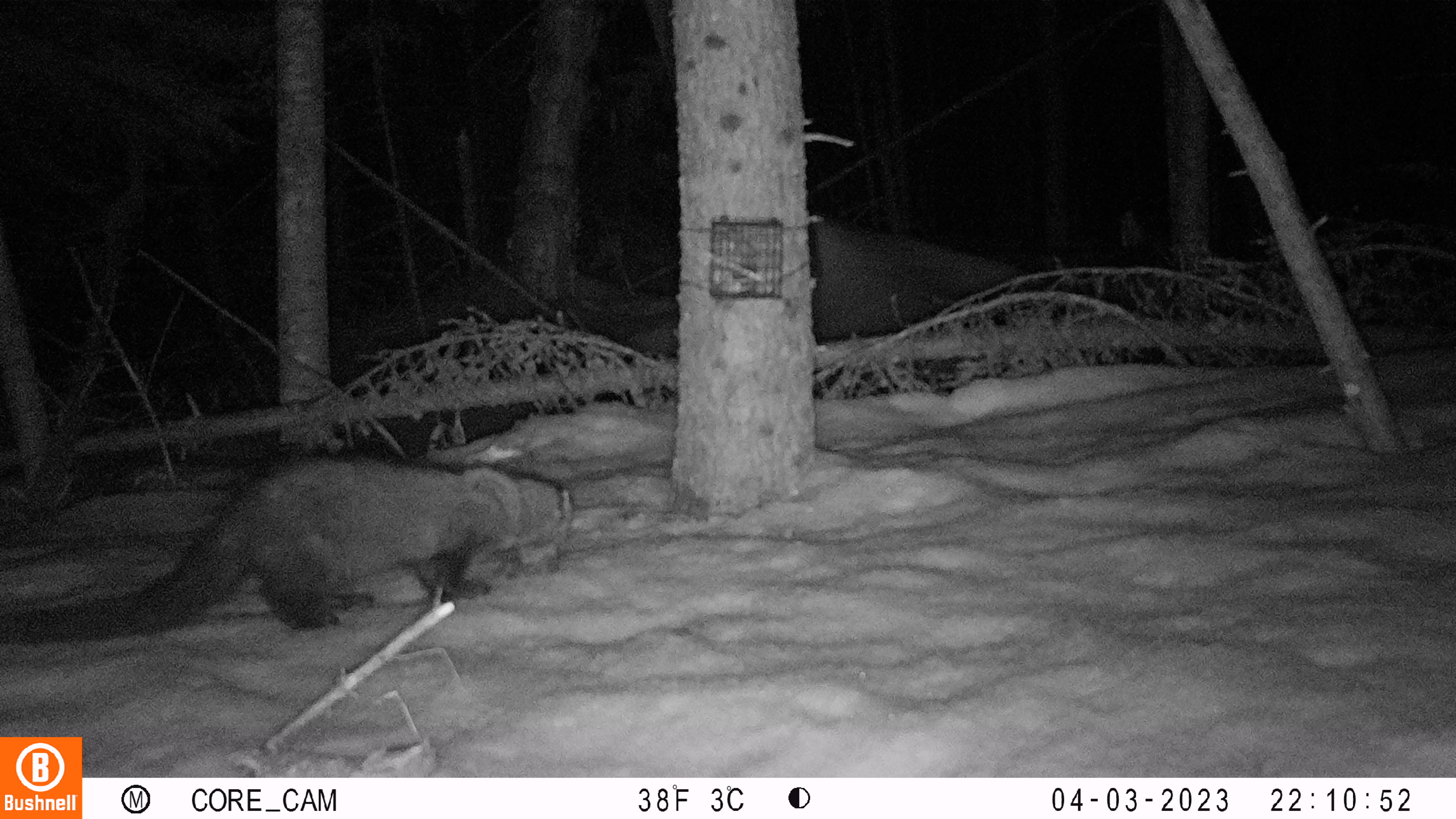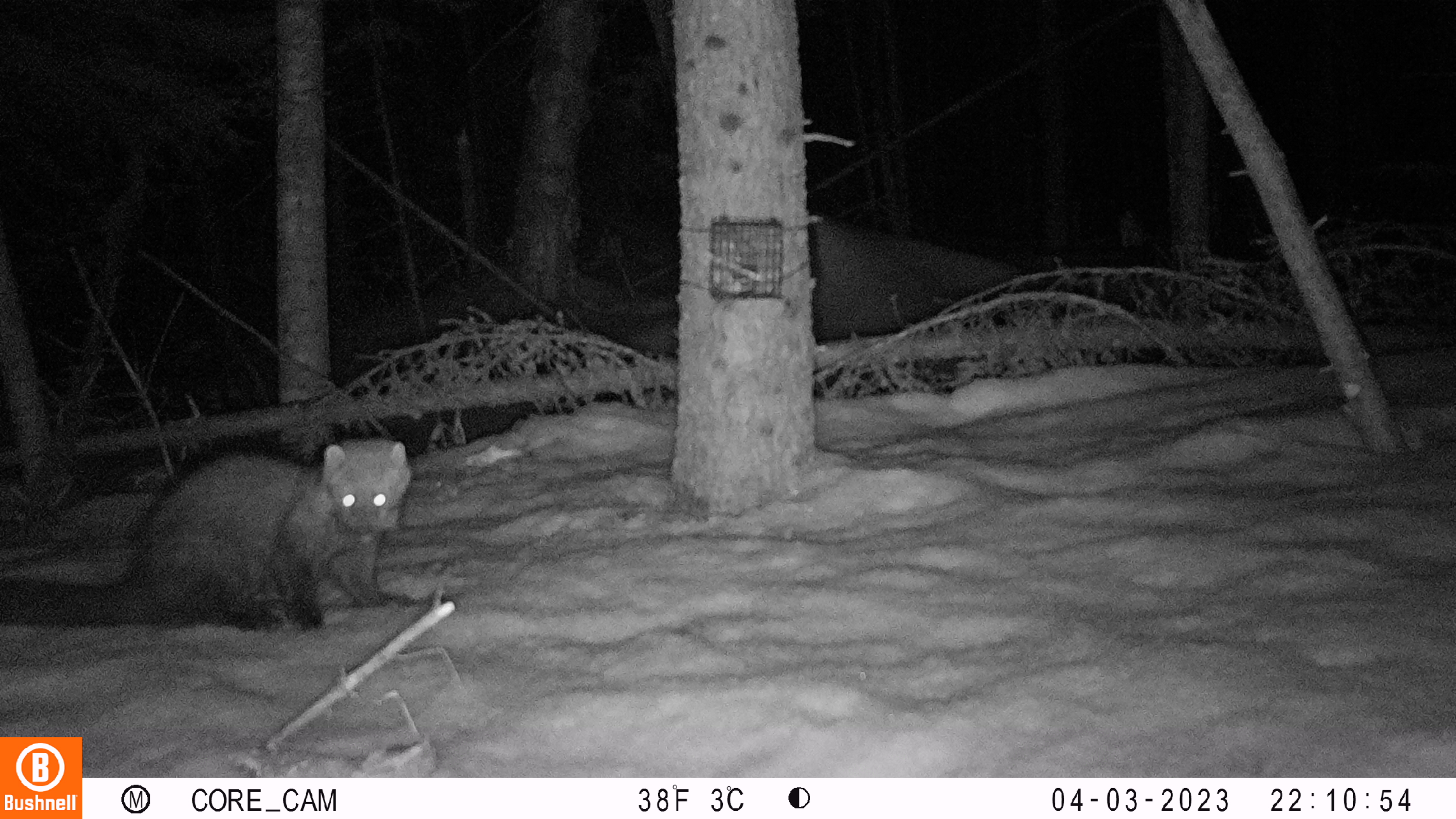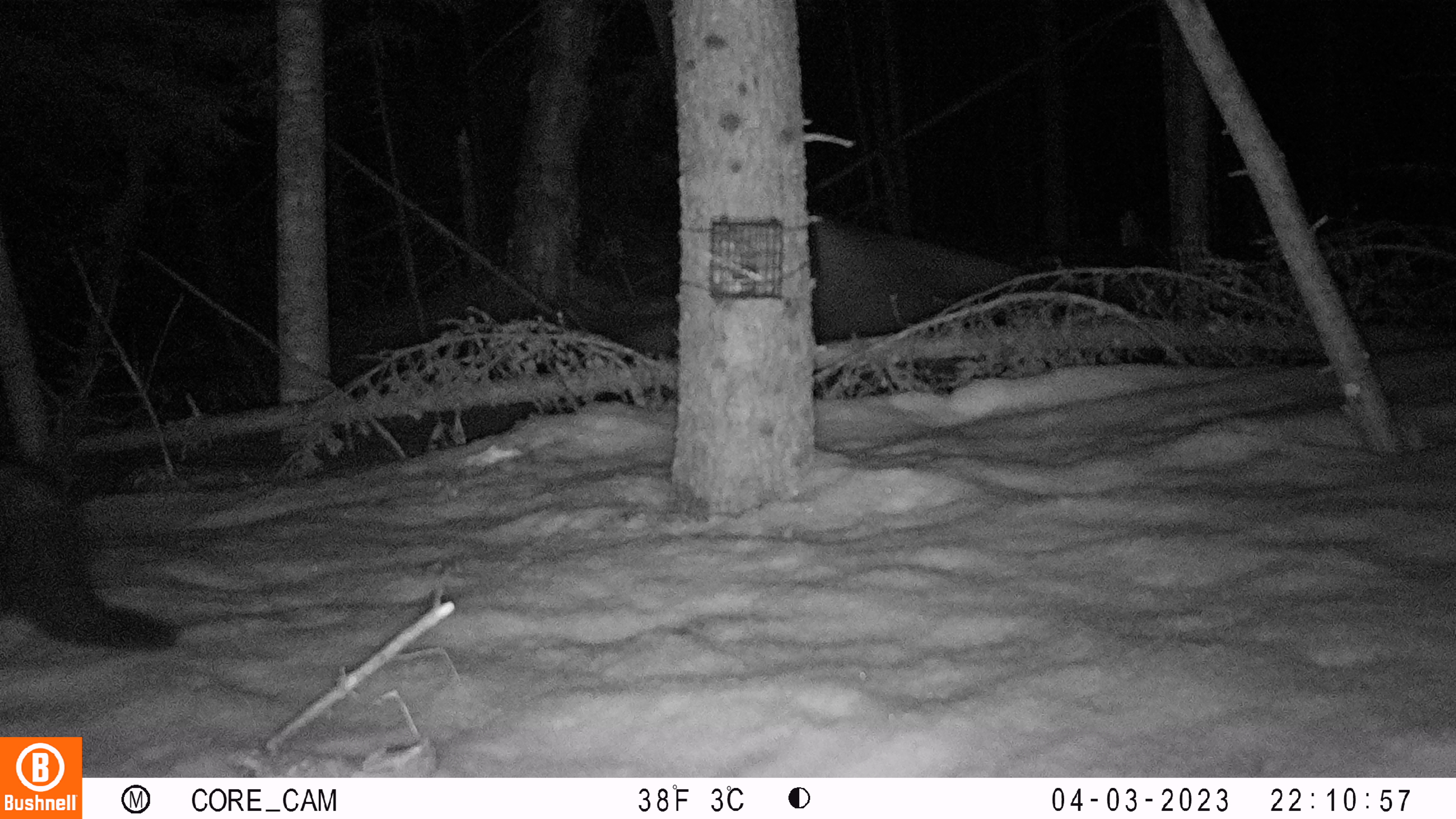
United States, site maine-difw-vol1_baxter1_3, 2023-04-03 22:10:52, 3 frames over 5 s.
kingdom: Animalia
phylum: Chordata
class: Mammalia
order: Carnivora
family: Mustelidae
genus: Pekania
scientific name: Pekania pennanti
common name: fisher